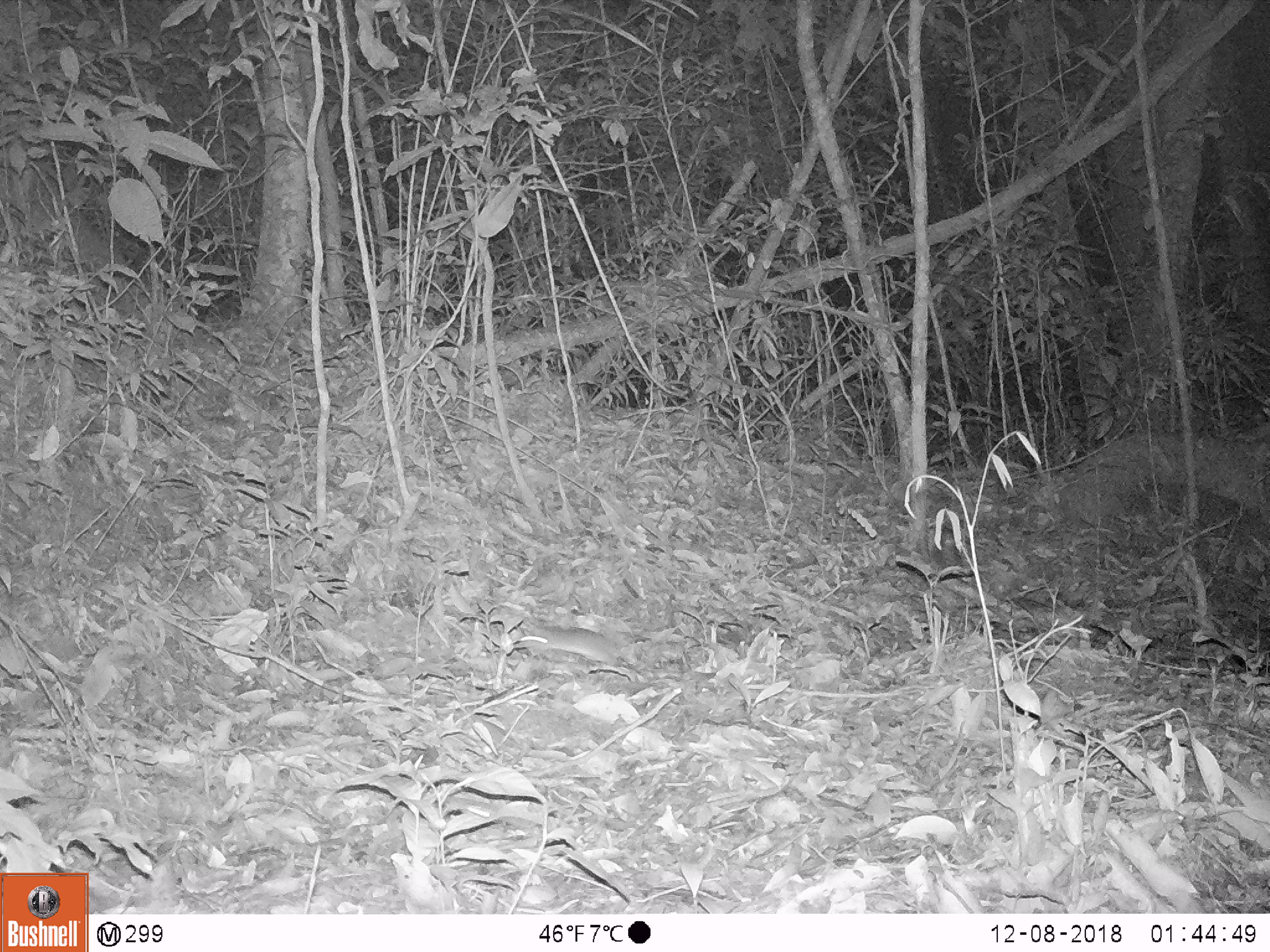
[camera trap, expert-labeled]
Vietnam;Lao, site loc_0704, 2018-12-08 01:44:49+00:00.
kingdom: Animalia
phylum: Chordata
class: Mammalia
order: Rodentia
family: Muridae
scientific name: Muridae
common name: old-world mice and rats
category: unidentified murid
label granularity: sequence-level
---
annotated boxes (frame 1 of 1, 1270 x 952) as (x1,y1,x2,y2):
unidentified murid: (517,619,655,668)